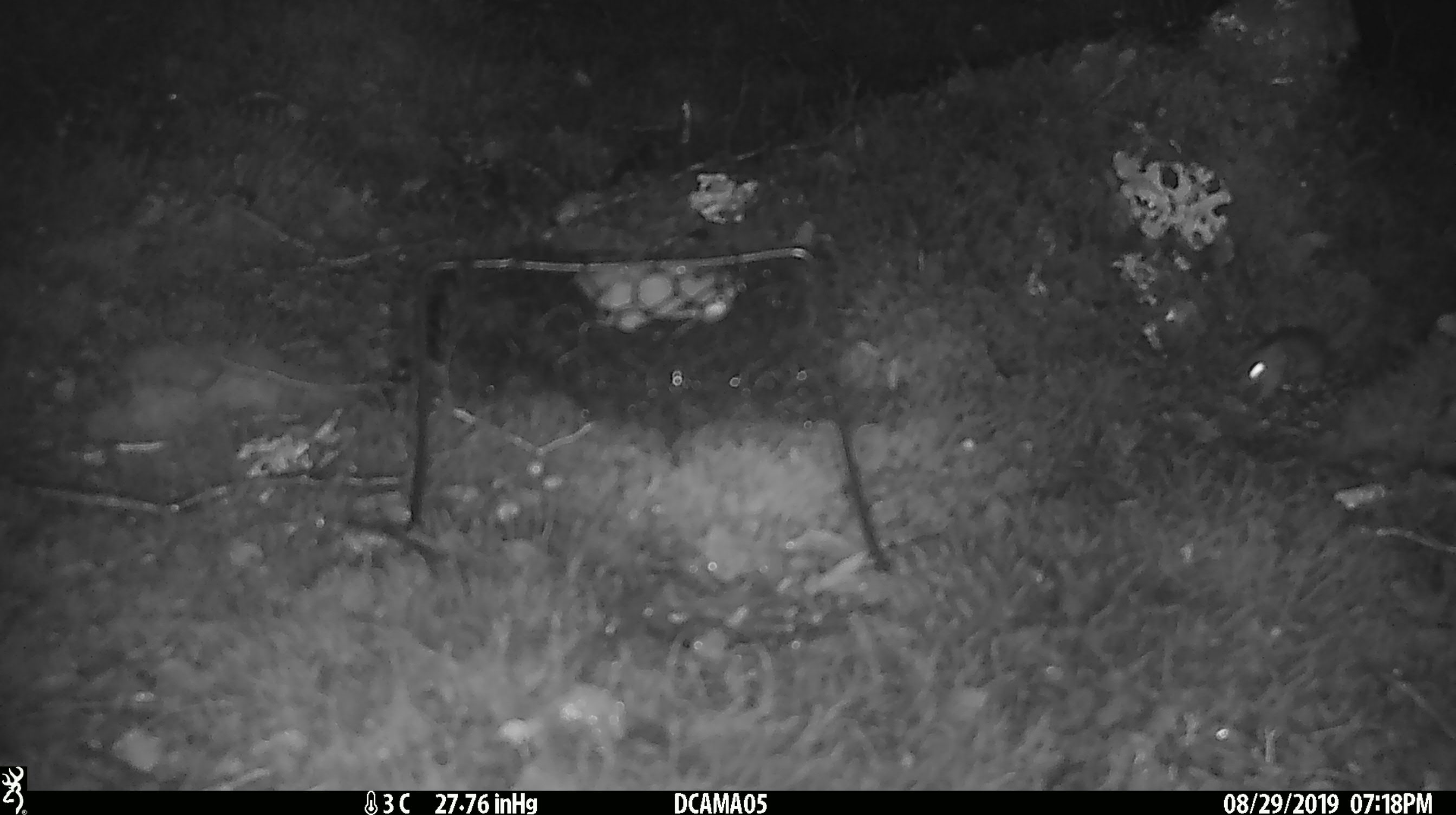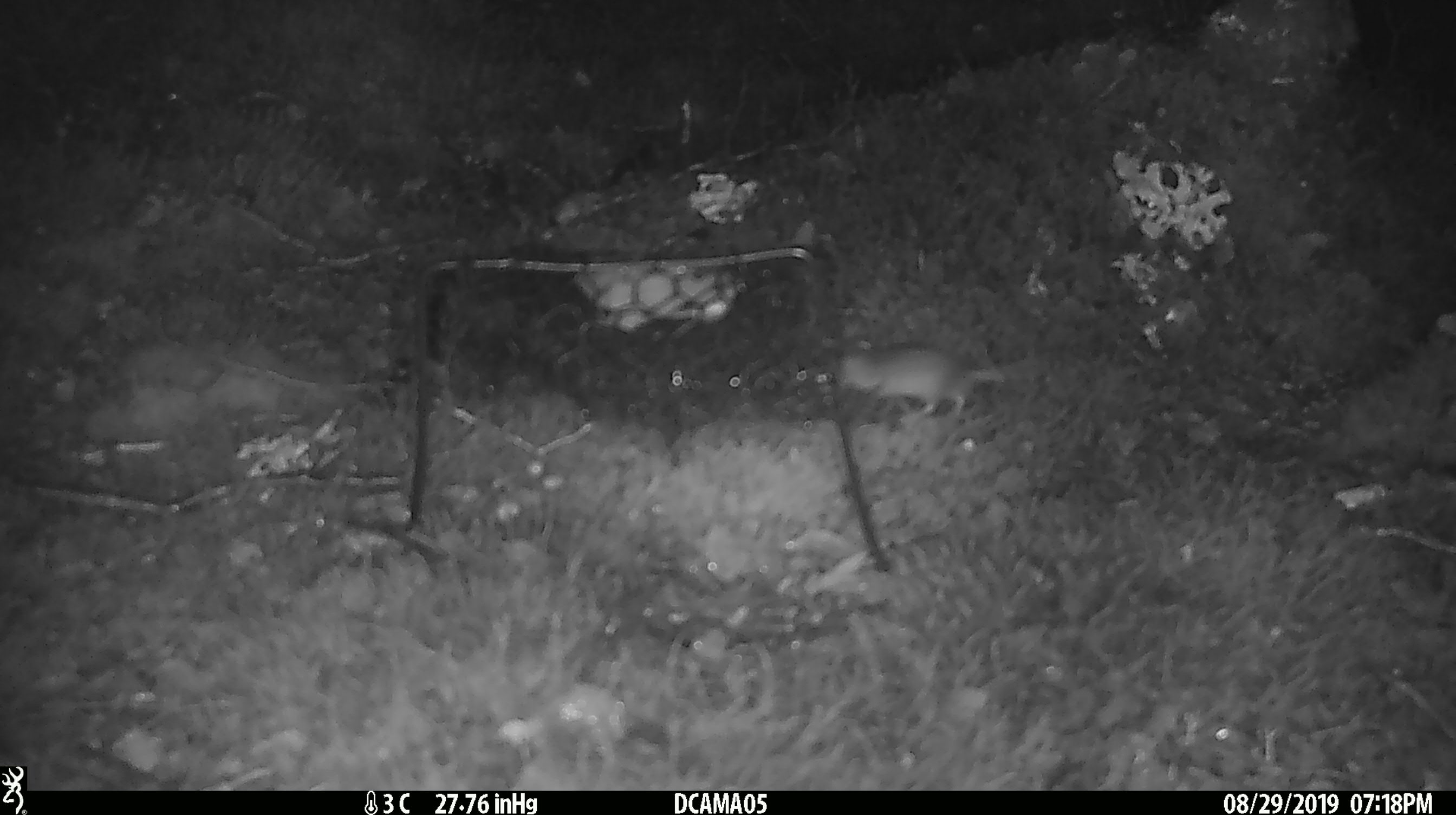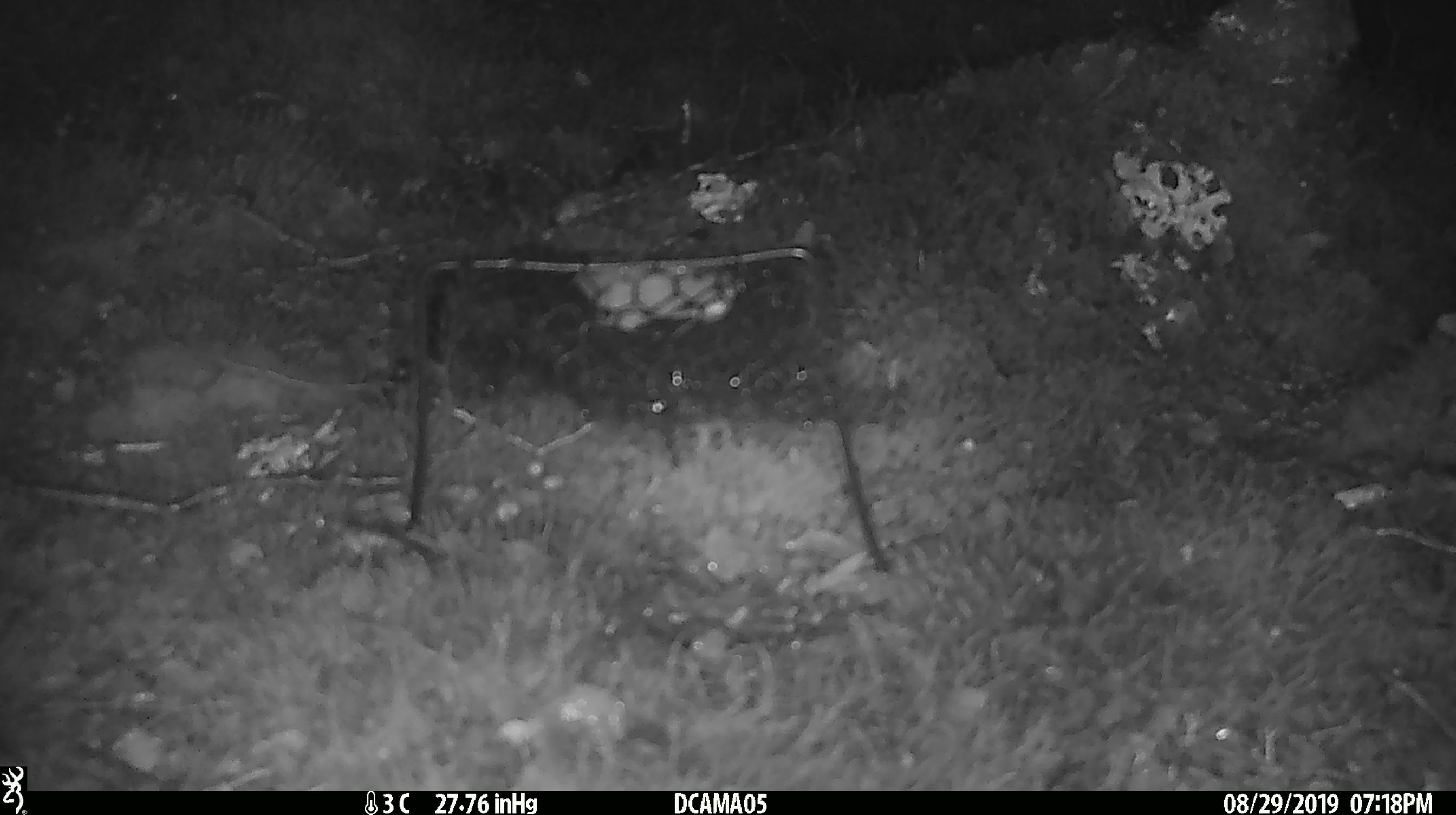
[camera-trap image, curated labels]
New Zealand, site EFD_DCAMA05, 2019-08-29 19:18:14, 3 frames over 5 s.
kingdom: Animalia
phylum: Chordata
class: Mammalia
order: Rodentia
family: Muridae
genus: Mus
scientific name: Mus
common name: mouse